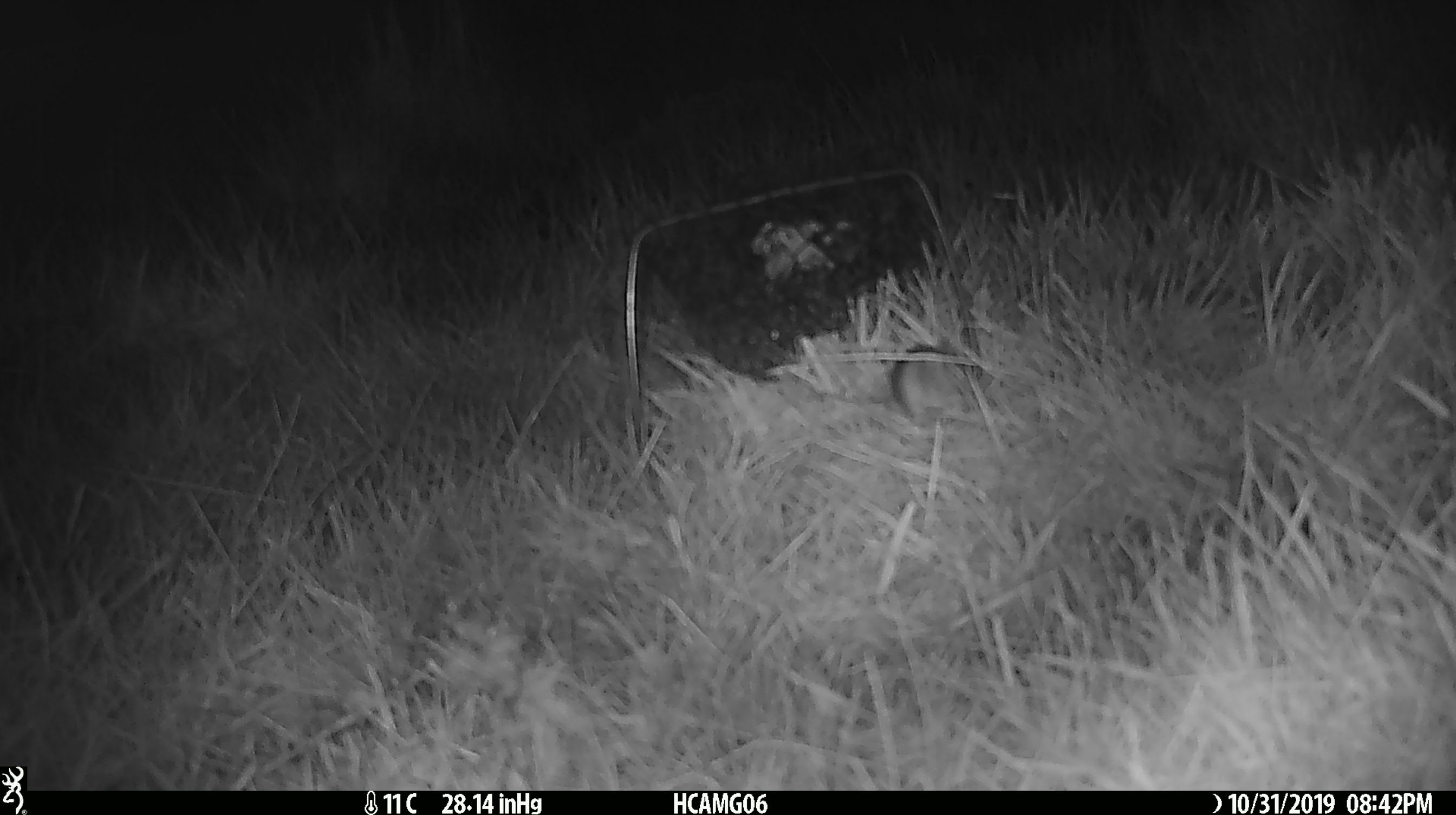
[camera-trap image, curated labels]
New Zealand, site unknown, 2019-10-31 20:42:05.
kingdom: Animalia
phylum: Chordata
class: Mammalia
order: Rodentia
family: Muridae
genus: Mus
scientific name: Mus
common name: mouse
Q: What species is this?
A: Mouse (Mus).